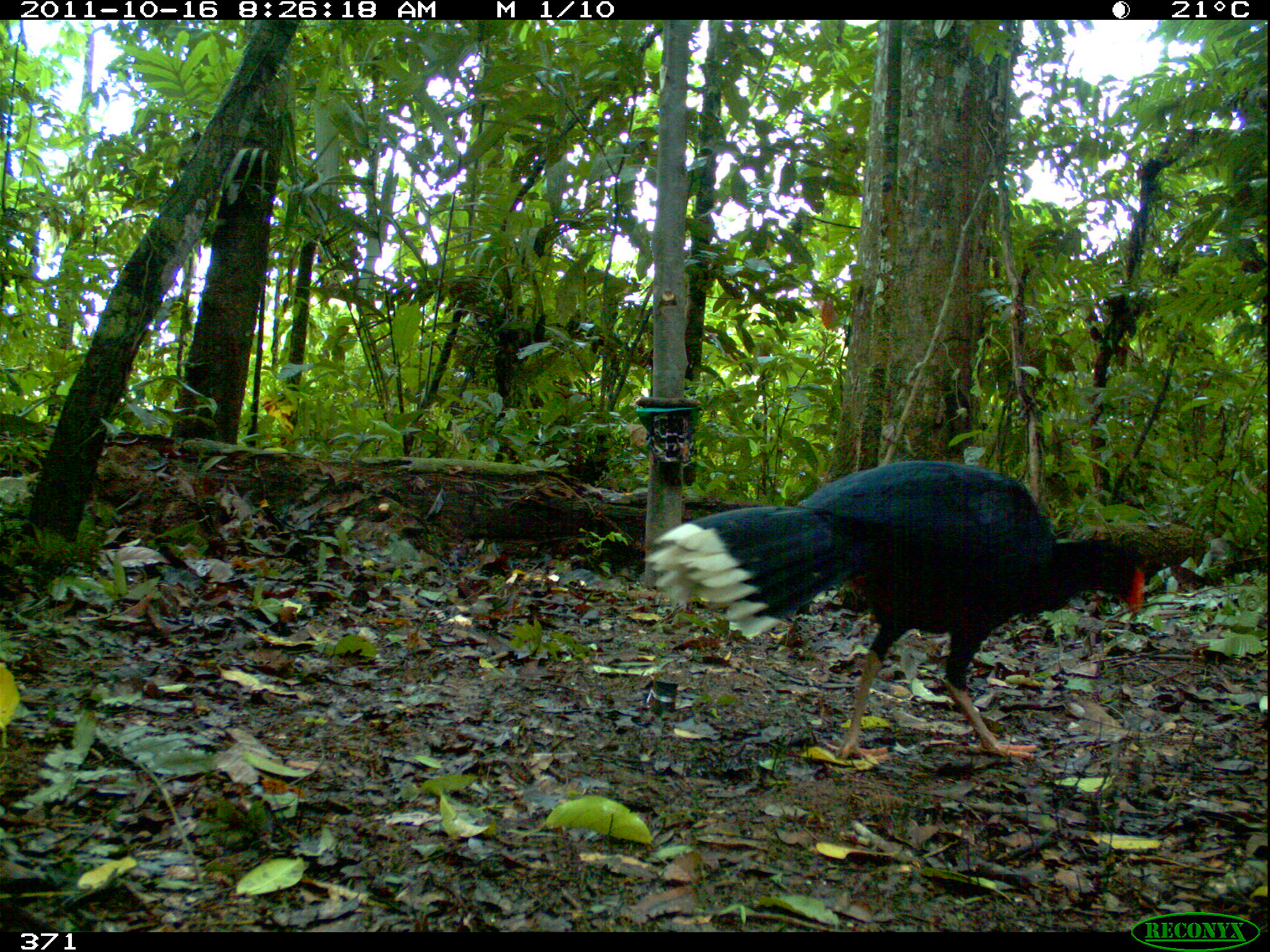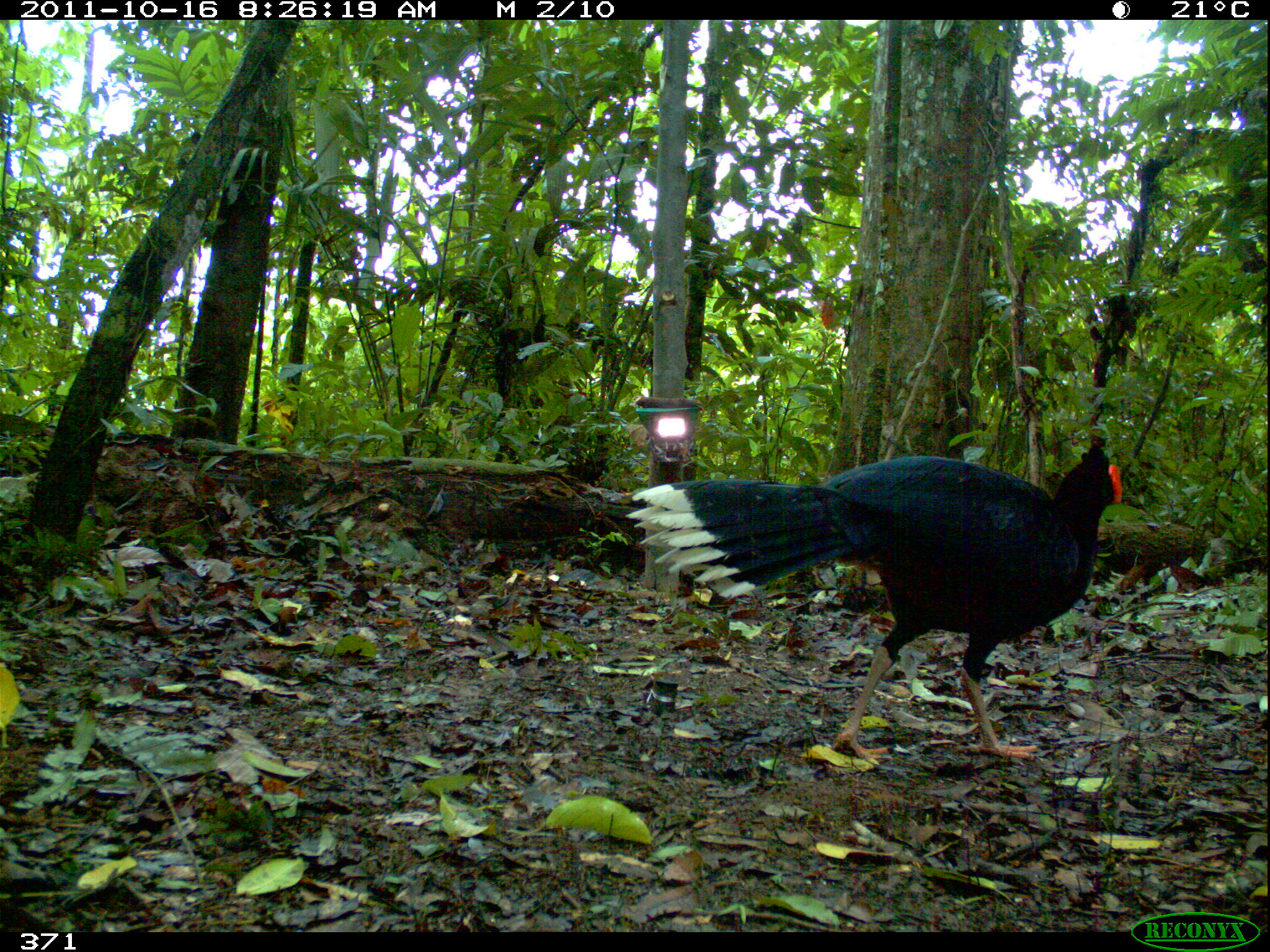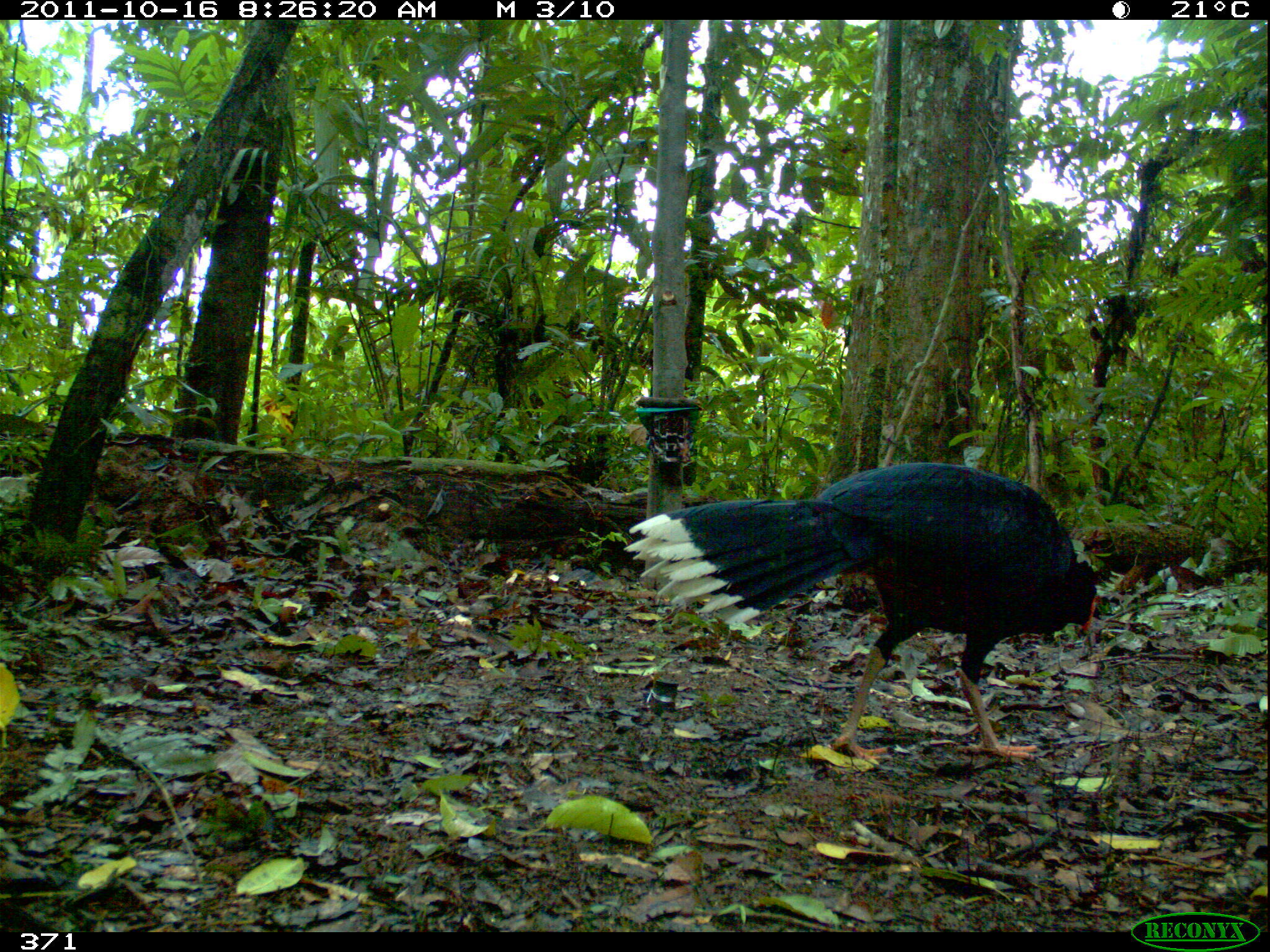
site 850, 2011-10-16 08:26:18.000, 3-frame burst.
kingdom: Animalia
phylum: Chordata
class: Aves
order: Galliformes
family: Cracidae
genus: Mitu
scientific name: Mitu tuberosum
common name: razor-billed curassow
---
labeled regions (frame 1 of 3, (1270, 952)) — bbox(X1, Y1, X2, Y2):
mitu tuberosum: bbox(641, 459, 1145, 768)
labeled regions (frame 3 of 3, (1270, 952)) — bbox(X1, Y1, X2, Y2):
mitu tuberosum: bbox(623, 462, 1097, 764)